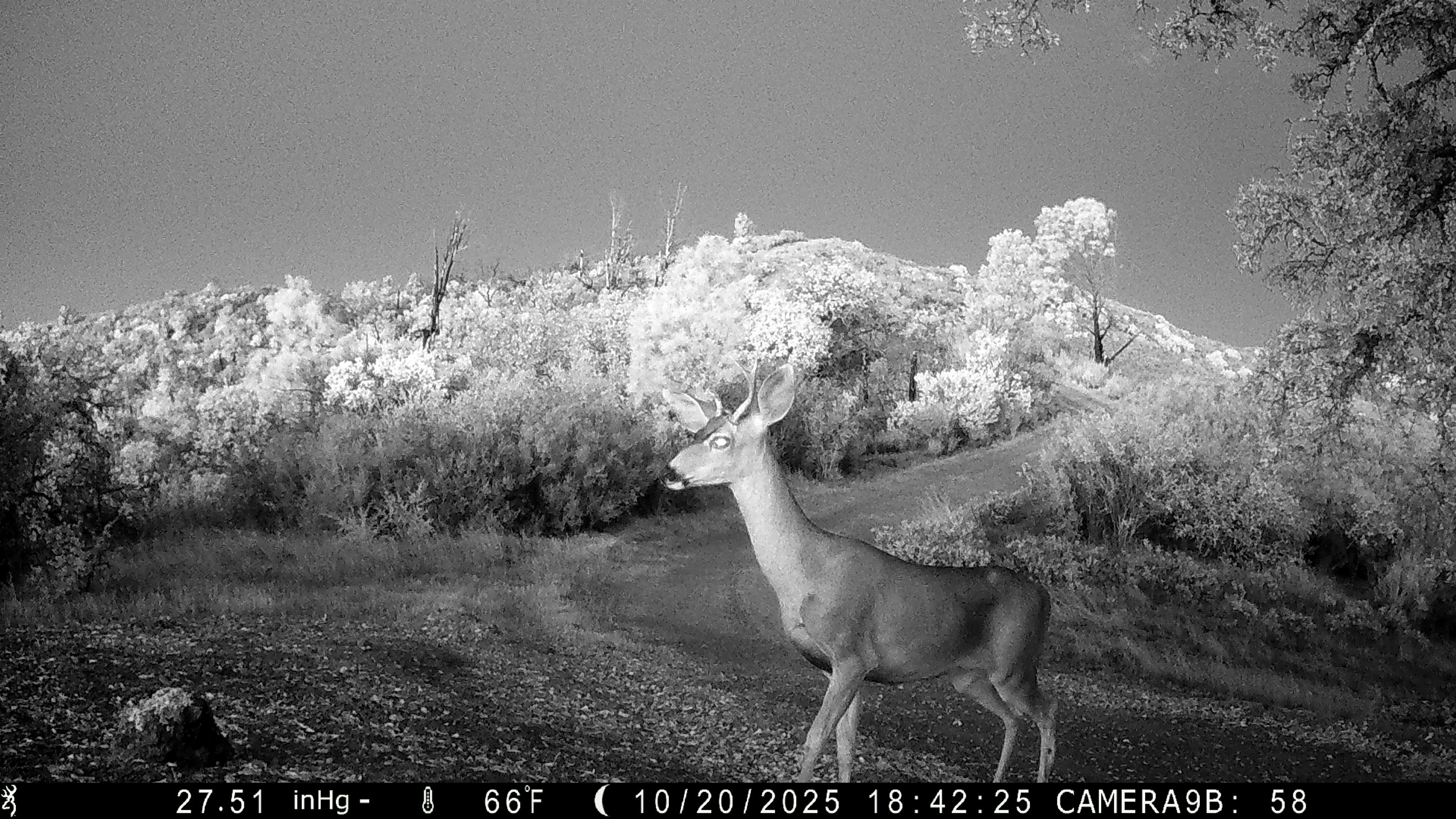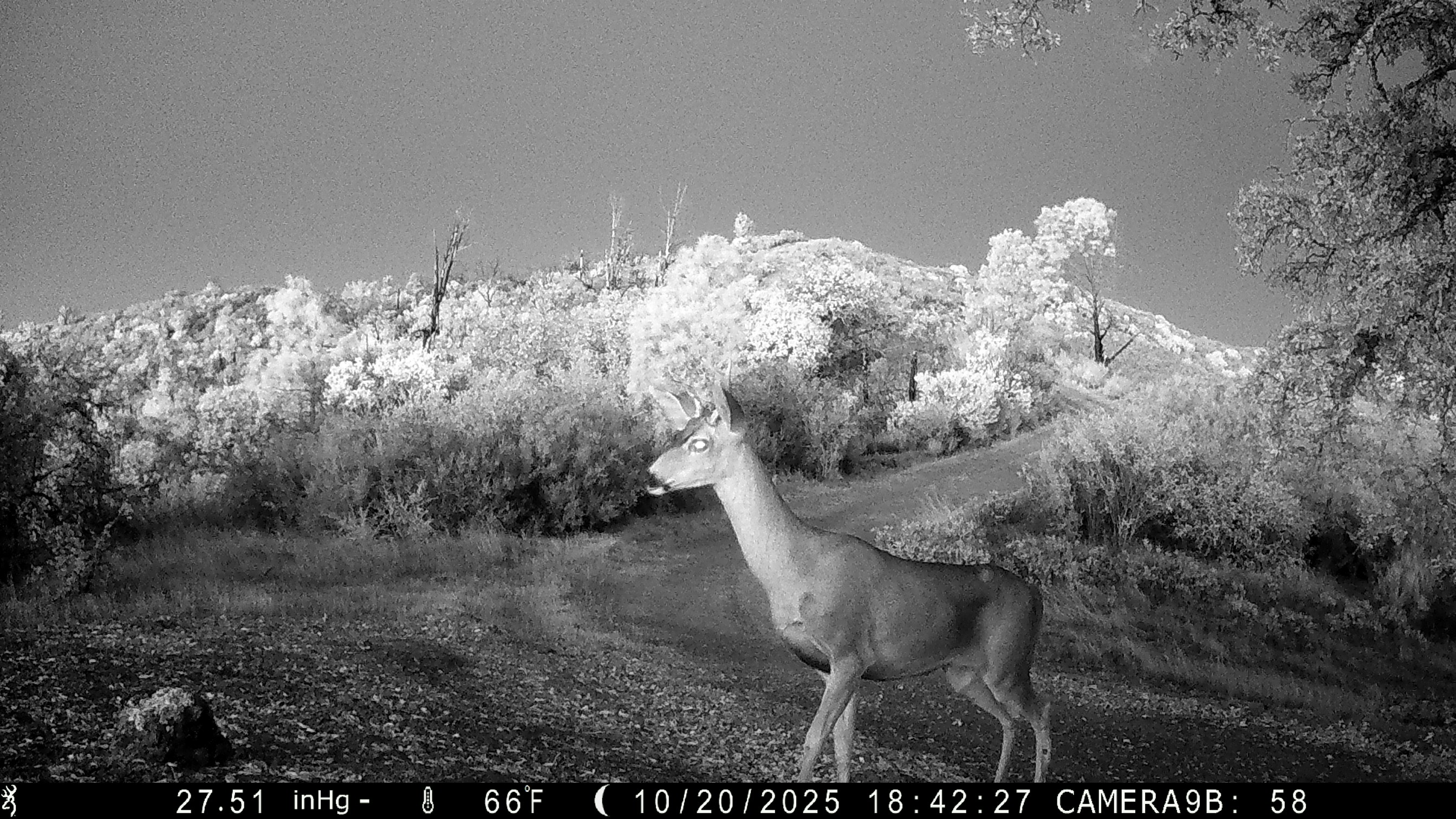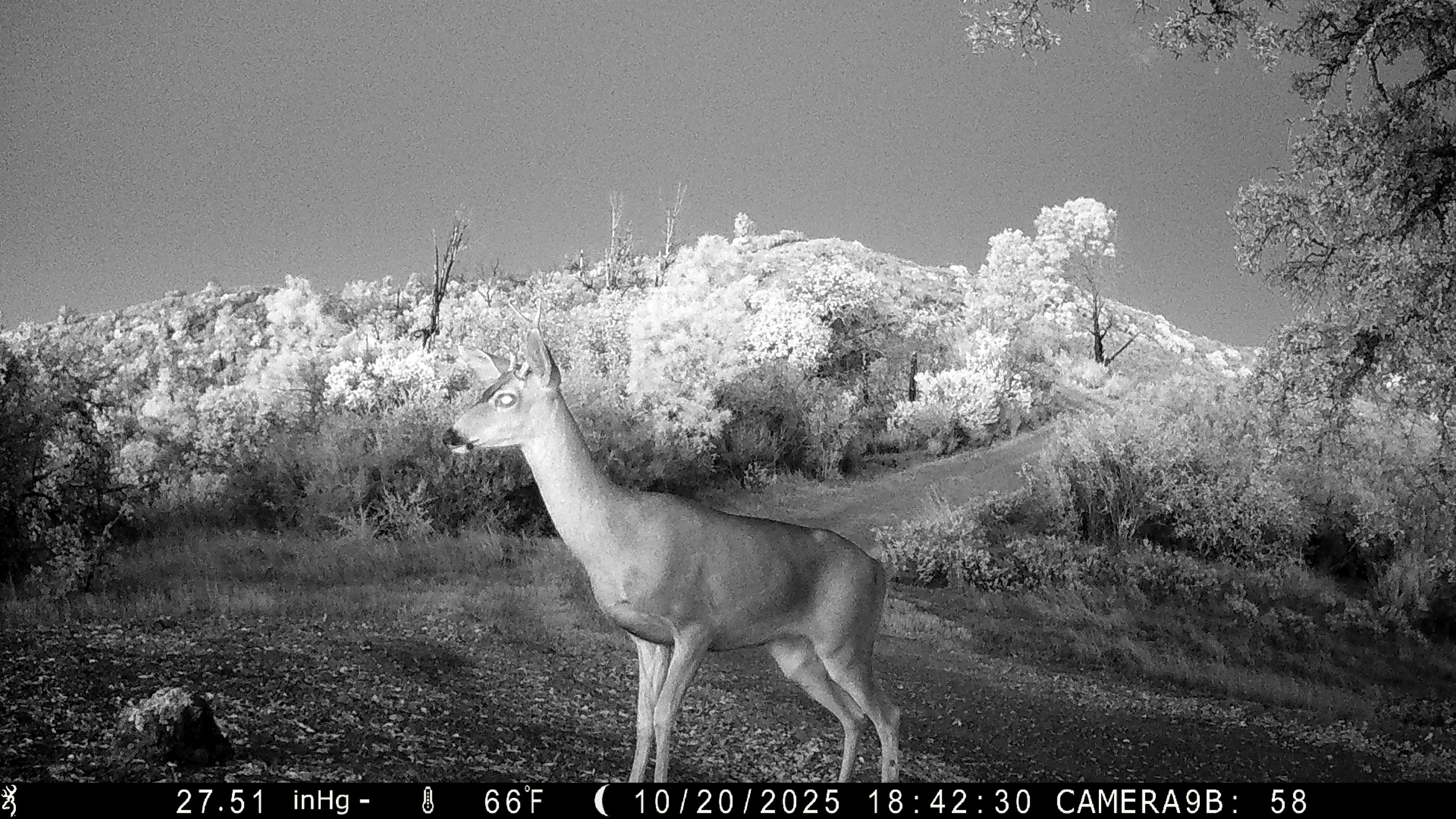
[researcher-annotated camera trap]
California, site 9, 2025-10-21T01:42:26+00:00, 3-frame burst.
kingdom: Animalia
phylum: Chordata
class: Mammalia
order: Artiodactyla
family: Cervidae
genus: Odocoileus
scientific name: Odocoileus hemionus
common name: mule deer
Mule deer (Odocoileus hemionus).